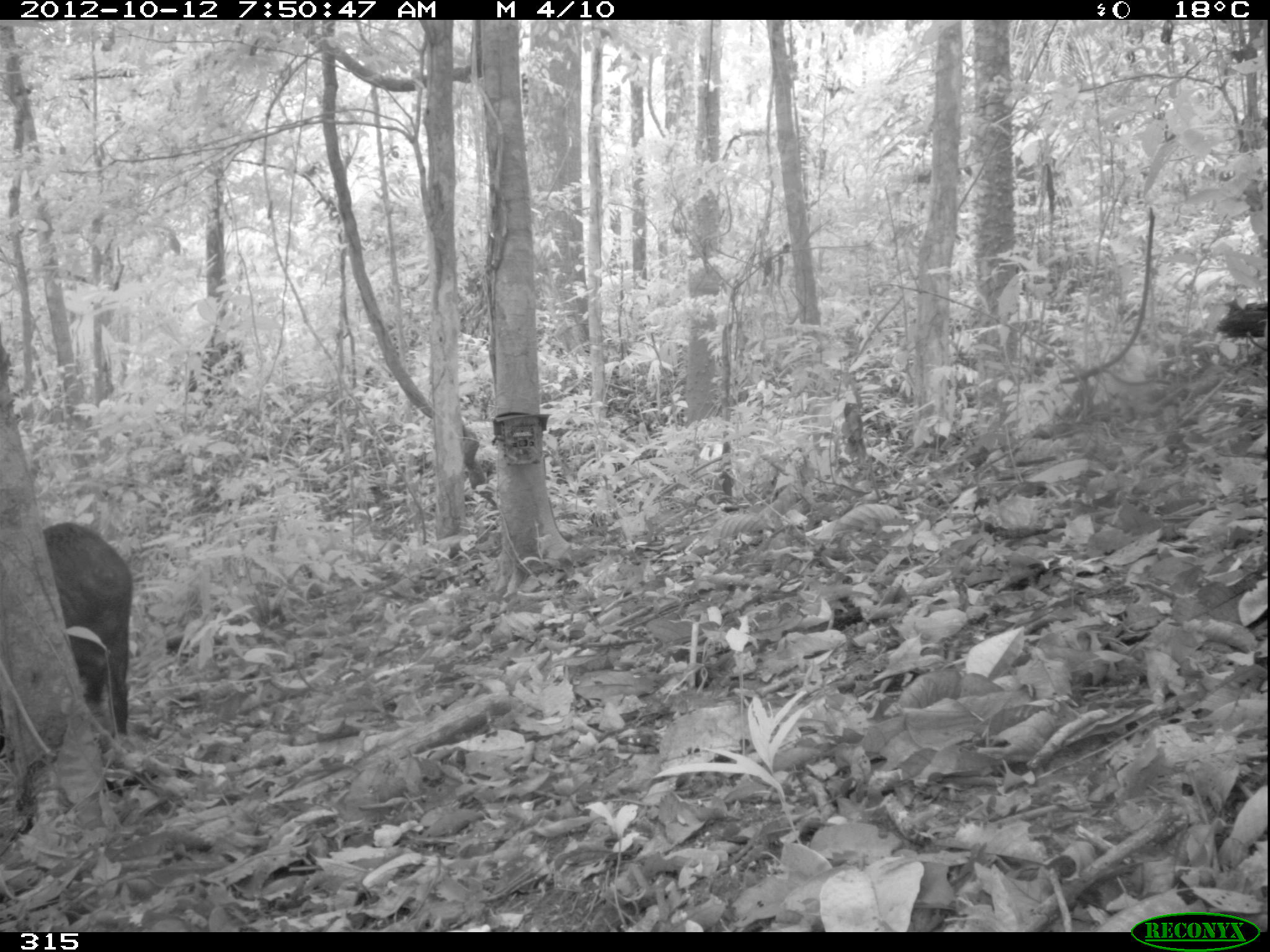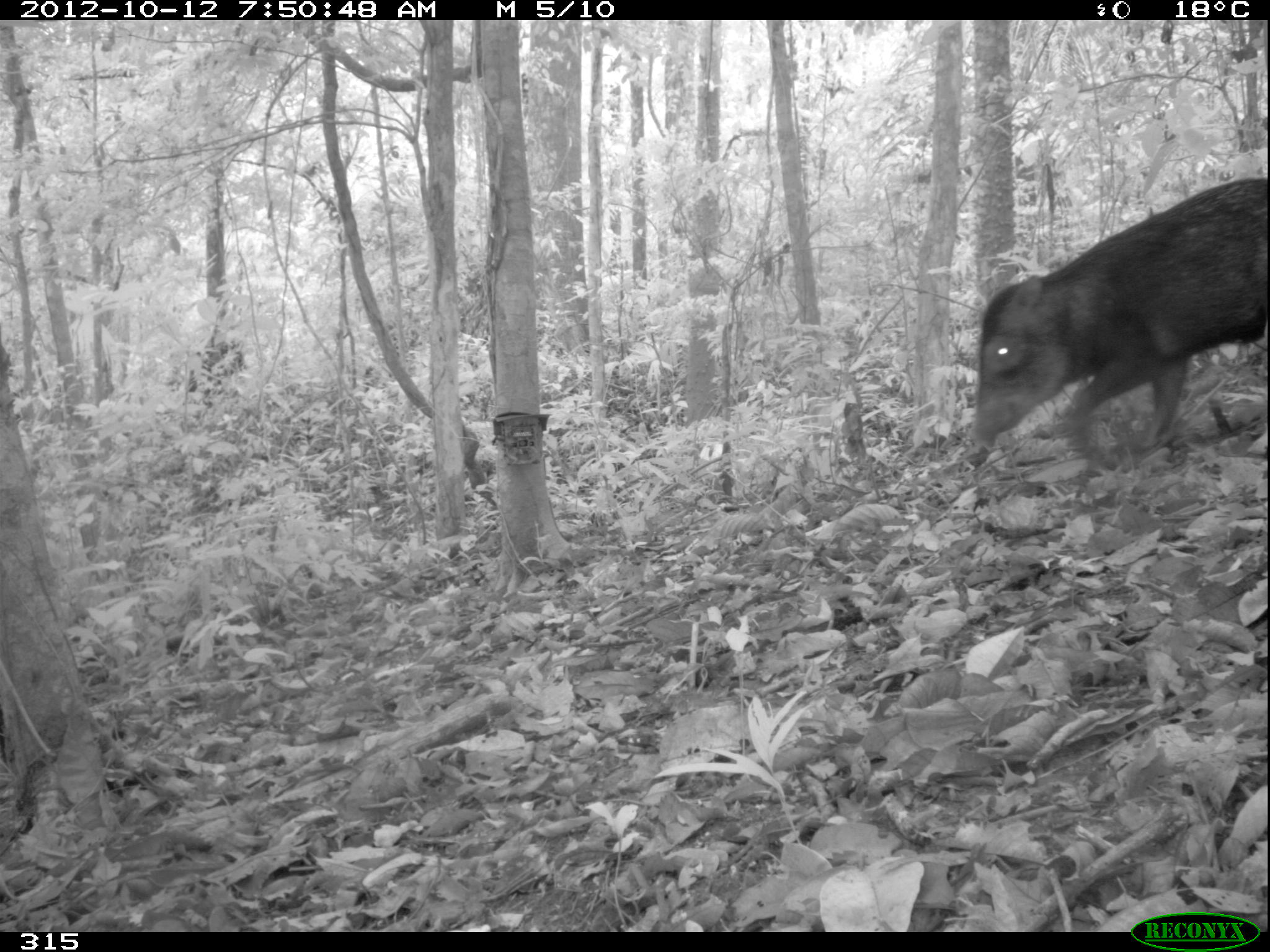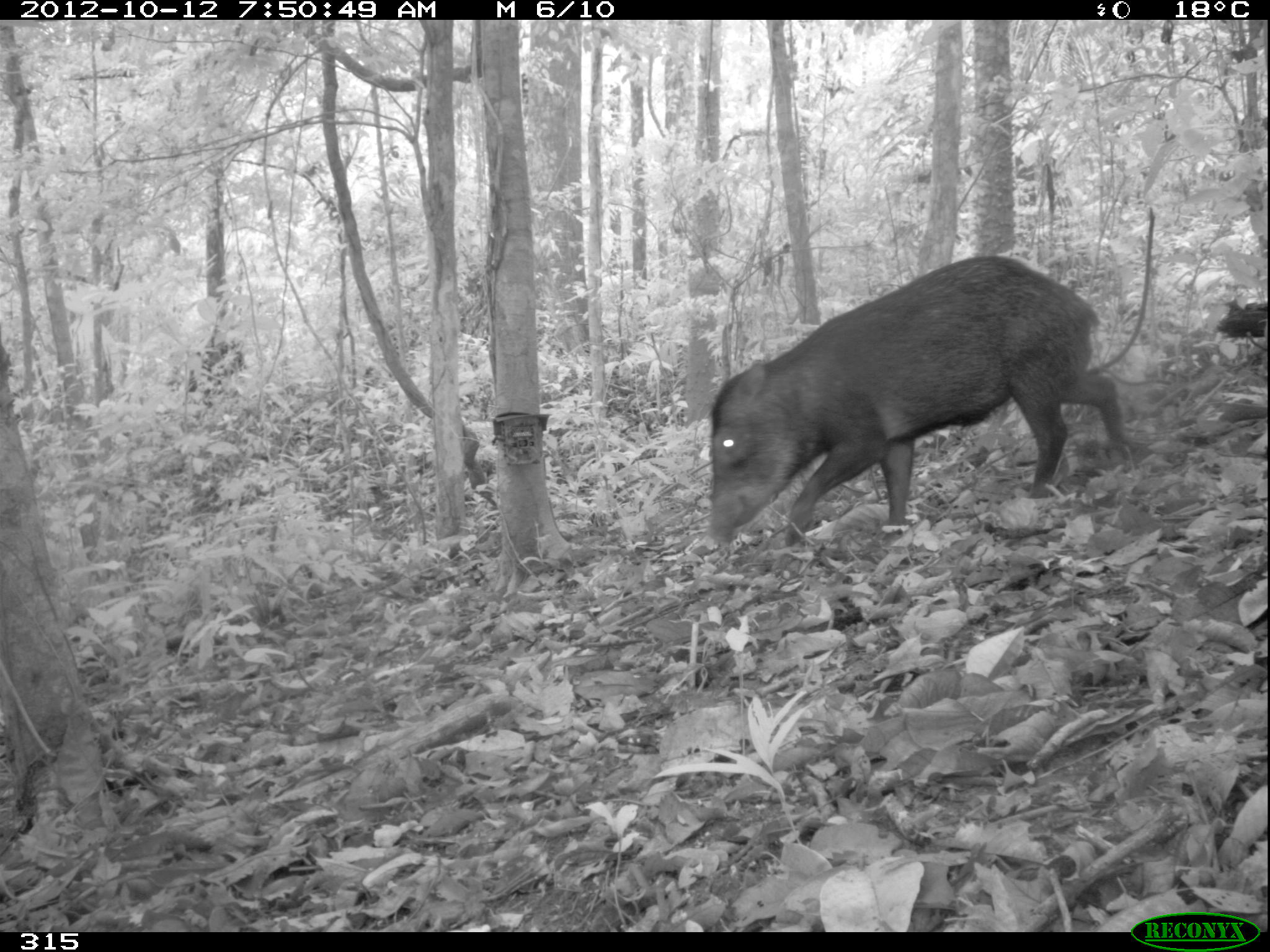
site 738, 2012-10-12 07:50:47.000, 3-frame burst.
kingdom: Animalia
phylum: Chordata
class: Mammalia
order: Artiodactyla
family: Tayassuidae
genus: Tayassu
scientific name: Tayassu pecari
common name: white-lipped peccary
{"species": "Tayassu pecari (white-lipped peccary)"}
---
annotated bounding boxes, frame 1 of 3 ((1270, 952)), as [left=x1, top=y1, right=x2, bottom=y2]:
tayassu pecari: [left=39, top=521, right=131, bottom=734]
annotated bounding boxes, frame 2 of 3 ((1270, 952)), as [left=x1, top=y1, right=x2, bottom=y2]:
tayassu pecari: [left=964, top=178, right=1266, bottom=468]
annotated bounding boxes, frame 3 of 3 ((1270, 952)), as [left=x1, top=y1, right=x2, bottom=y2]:
tayassu pecari: [left=704, top=252, right=1129, bottom=548]